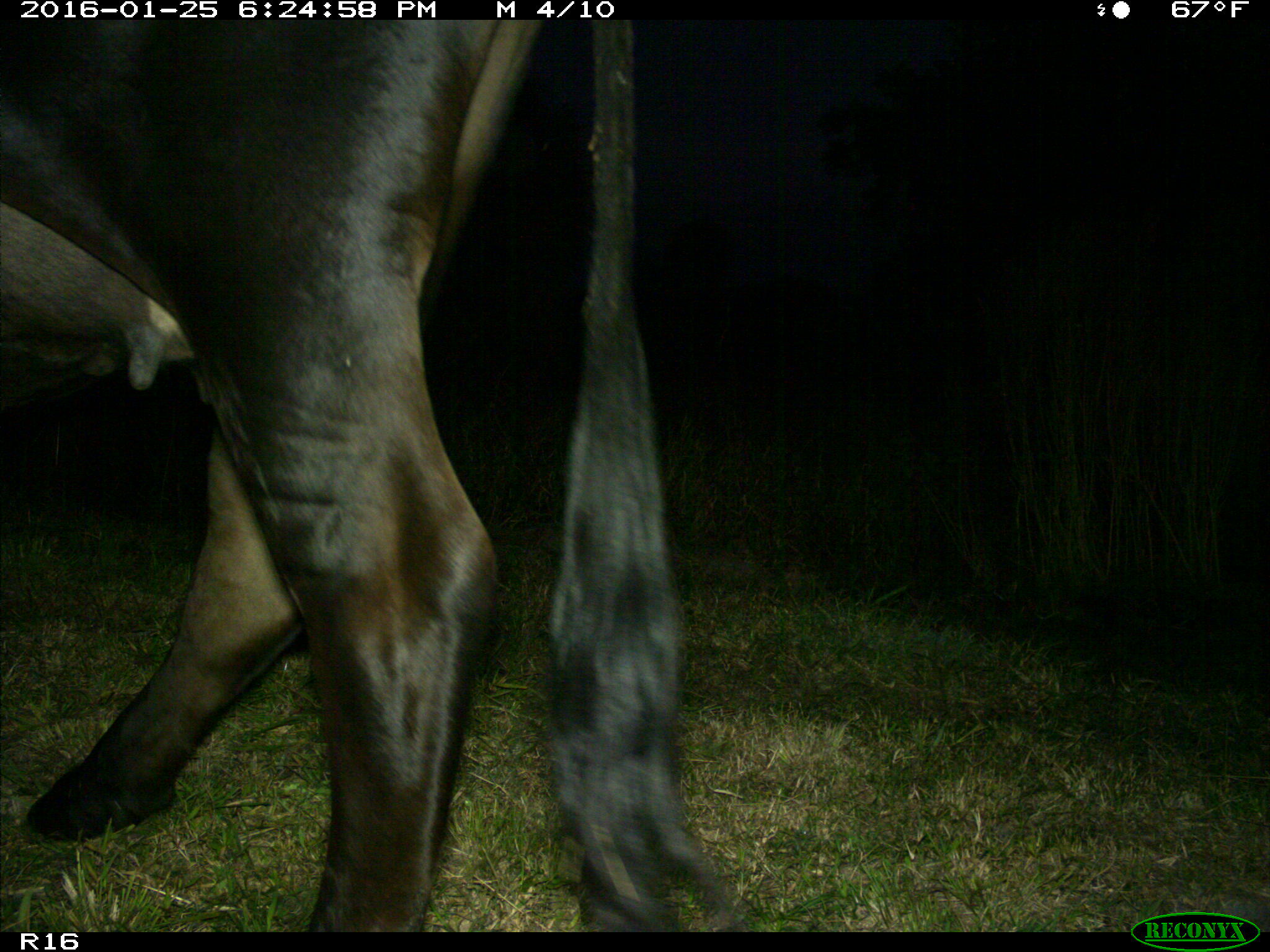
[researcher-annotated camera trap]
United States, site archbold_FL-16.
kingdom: Animalia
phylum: Chordata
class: Mammalia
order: Artiodactyla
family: Bovidae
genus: Bos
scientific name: Bos taurus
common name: domestic cow